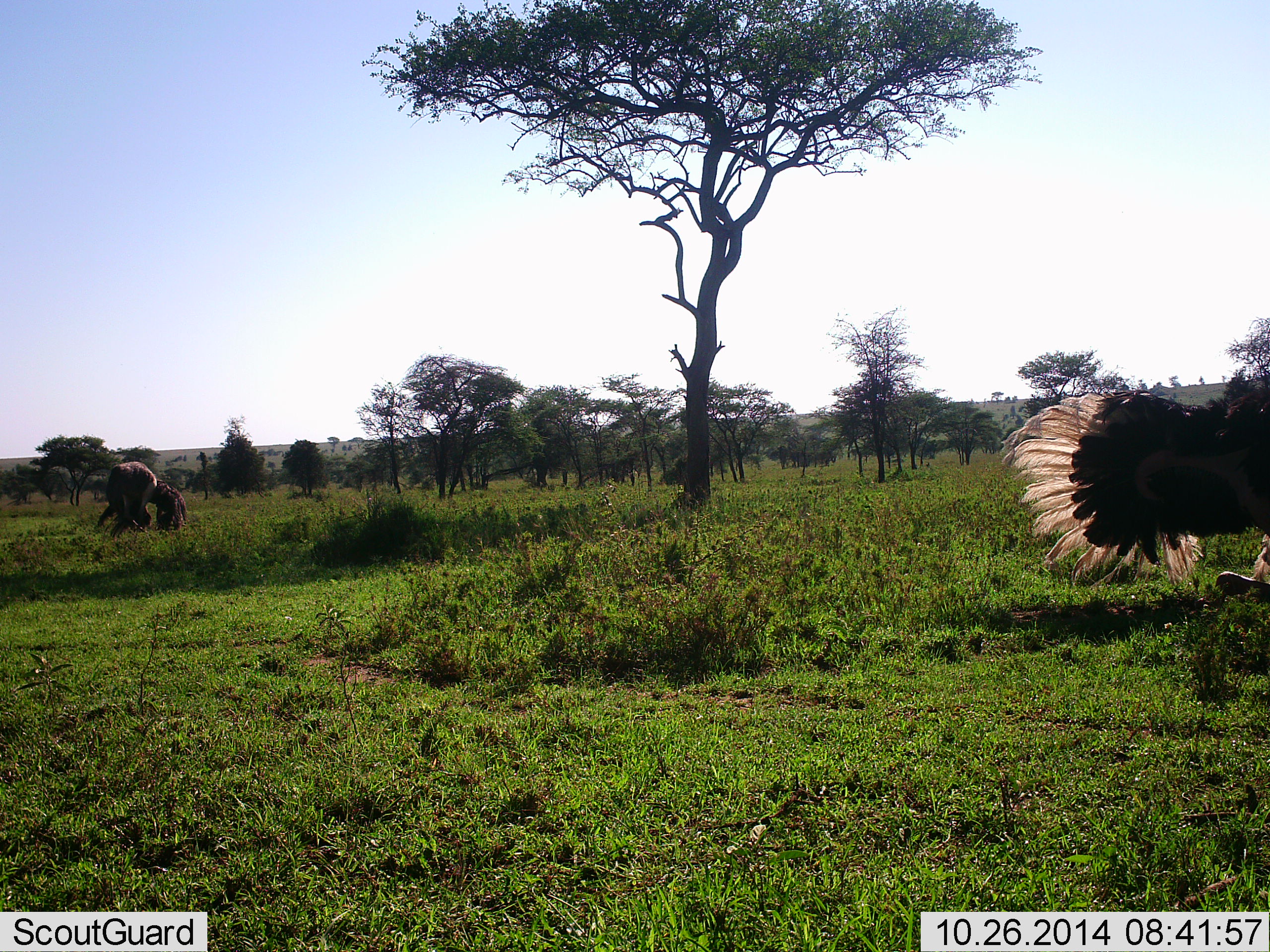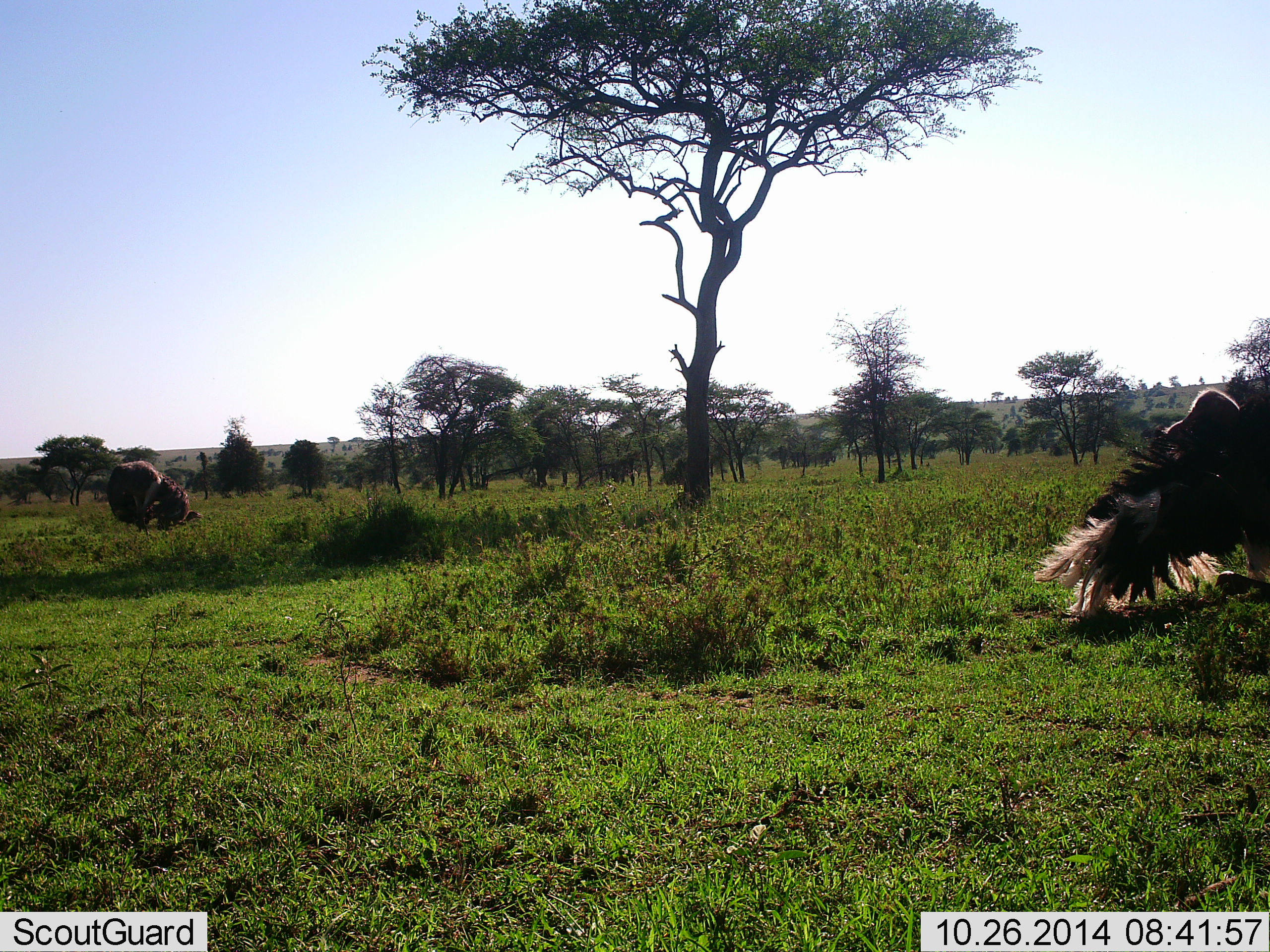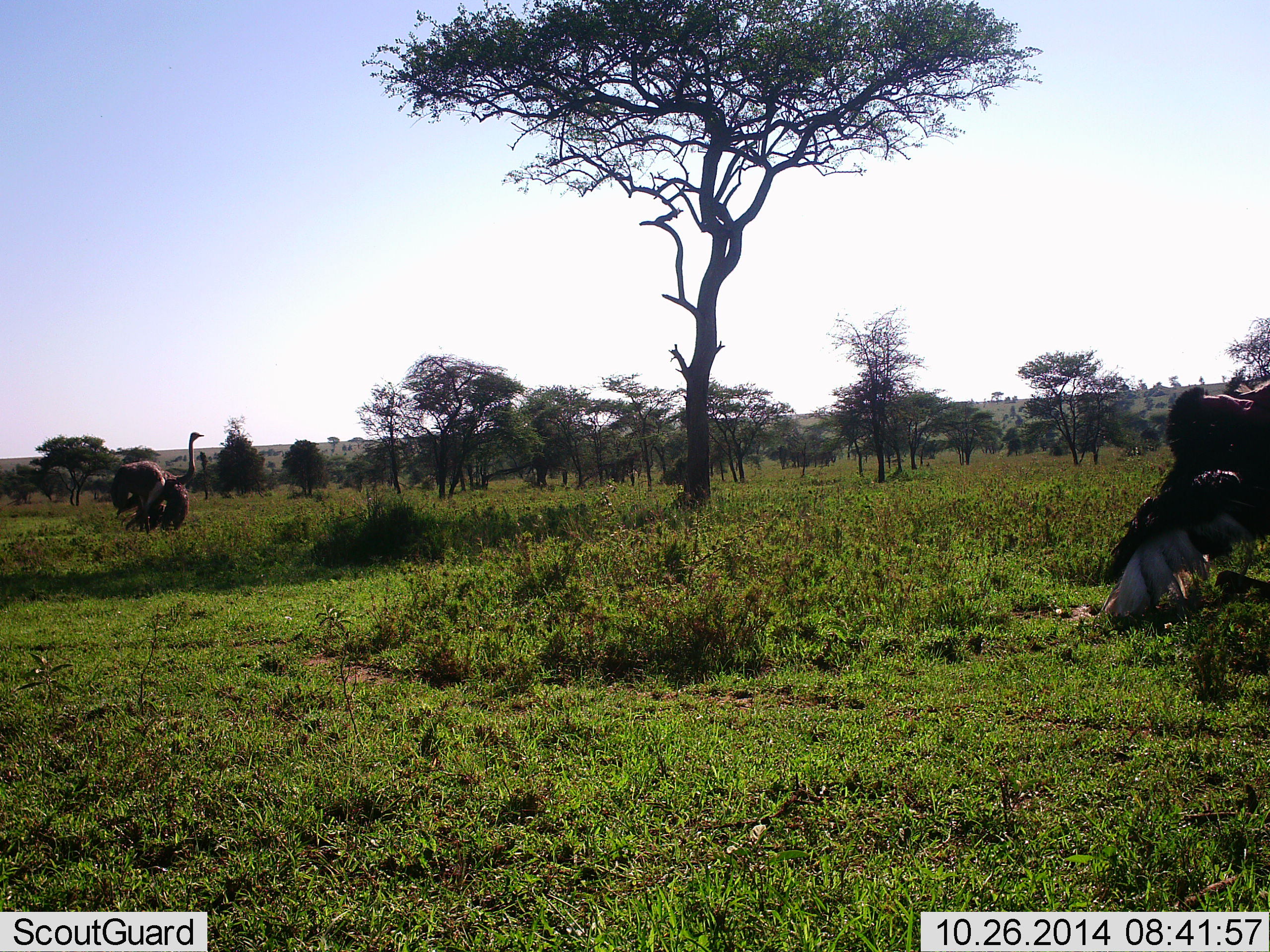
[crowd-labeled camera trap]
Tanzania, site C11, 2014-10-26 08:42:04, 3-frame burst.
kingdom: Animalia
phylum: Chordata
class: Aves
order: Struthioniformes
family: Struthionidae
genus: Struthio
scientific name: Struthio camelus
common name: ostrich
Ostrich (Struthio camelus), count 2. Behavior (volunteer vote fractions): standing 45%, resting 0%, moving 27%, interacting 36%. Young present (vote fraction): 0%. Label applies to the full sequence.